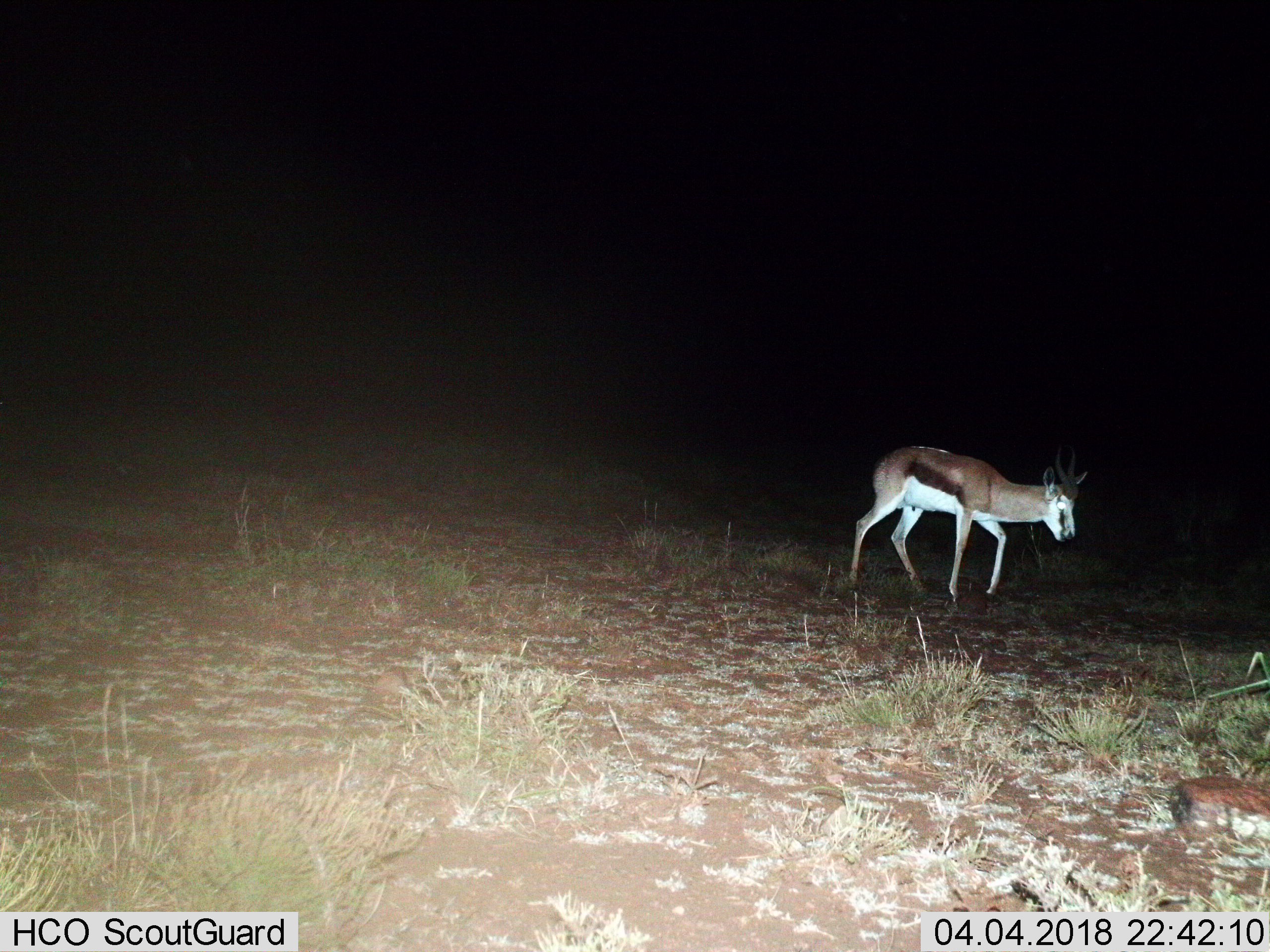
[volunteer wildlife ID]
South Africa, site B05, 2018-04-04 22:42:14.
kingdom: Animalia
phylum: Chordata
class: Mammalia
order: Artiodactyla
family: Bovidae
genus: Antidorcas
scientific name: Antidorcas marsupialis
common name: springbok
Springbok (Antidorcas marsupialis), count 1. Behavior (volunteer vote fractions): standing 0%, resting 0%, moving 88%, interacting 0%. Young present (vote fraction): 0%. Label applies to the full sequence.